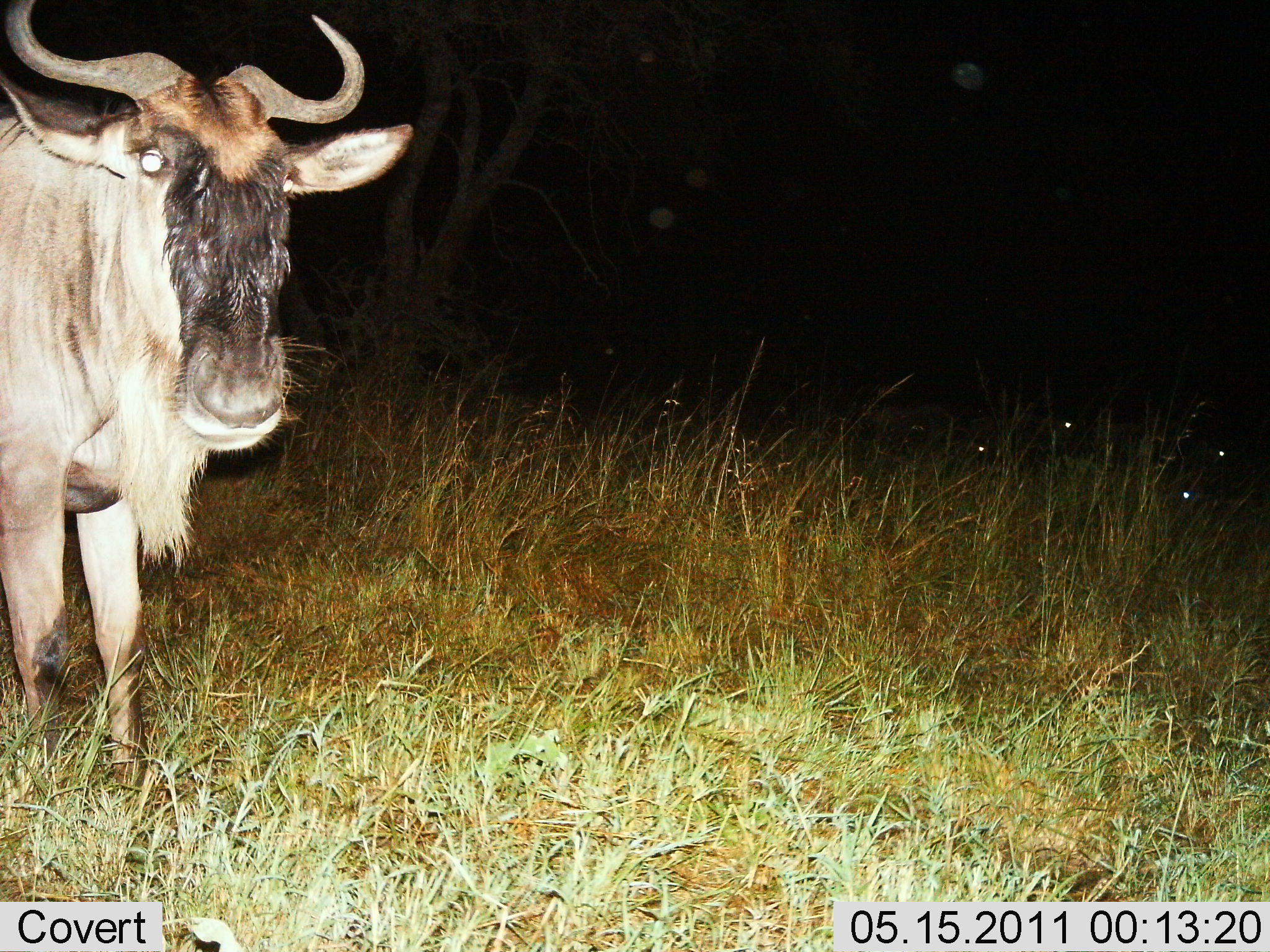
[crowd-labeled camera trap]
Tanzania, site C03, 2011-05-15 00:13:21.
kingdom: Animalia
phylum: Chordata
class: Mammalia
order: Artiodactyla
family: Bovidae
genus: Connochaetes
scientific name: Connochaetes taurinus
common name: blue wildebeest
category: wildebeest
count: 1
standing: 82%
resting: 9%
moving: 18%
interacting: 0%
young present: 0%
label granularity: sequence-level